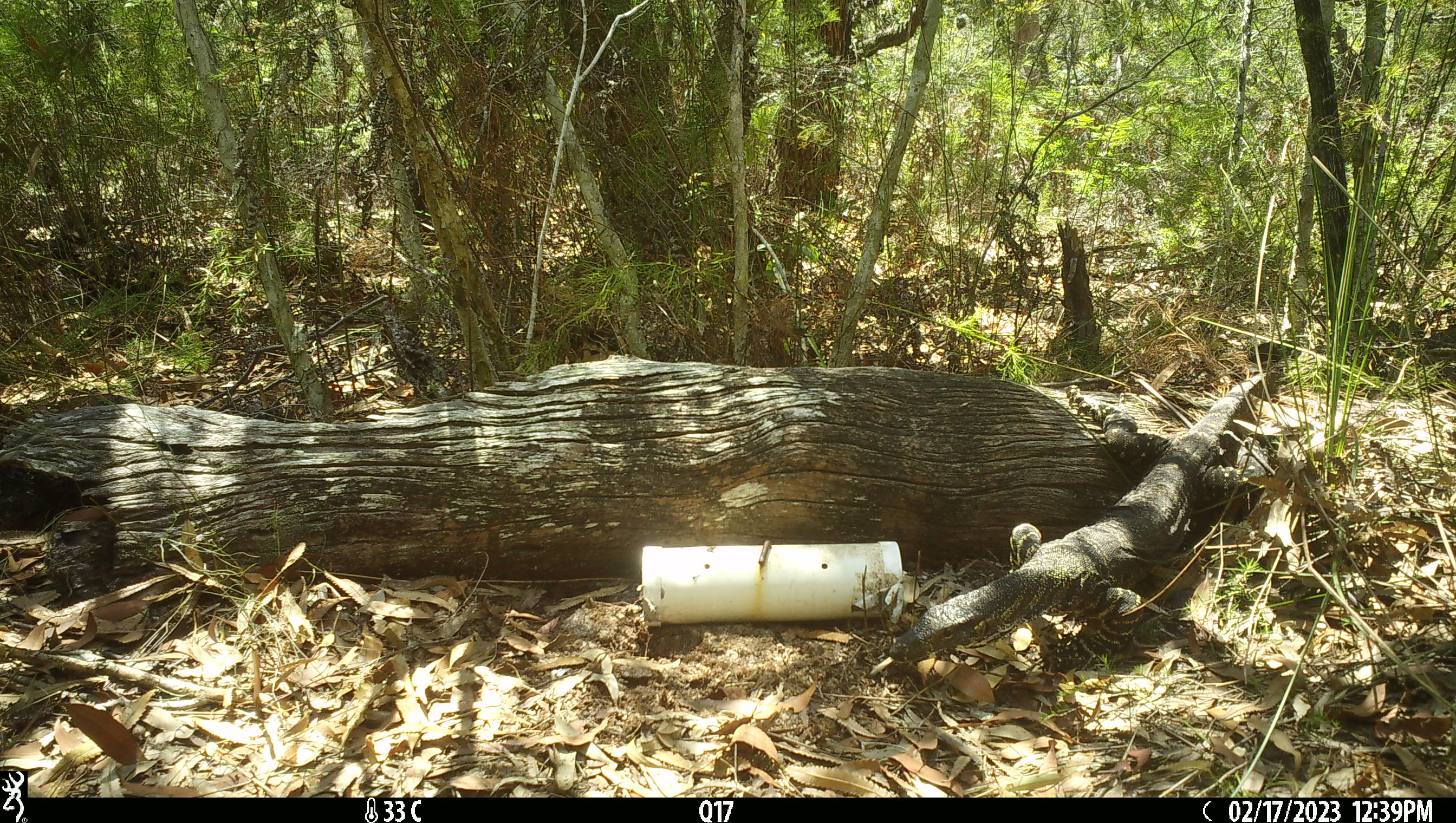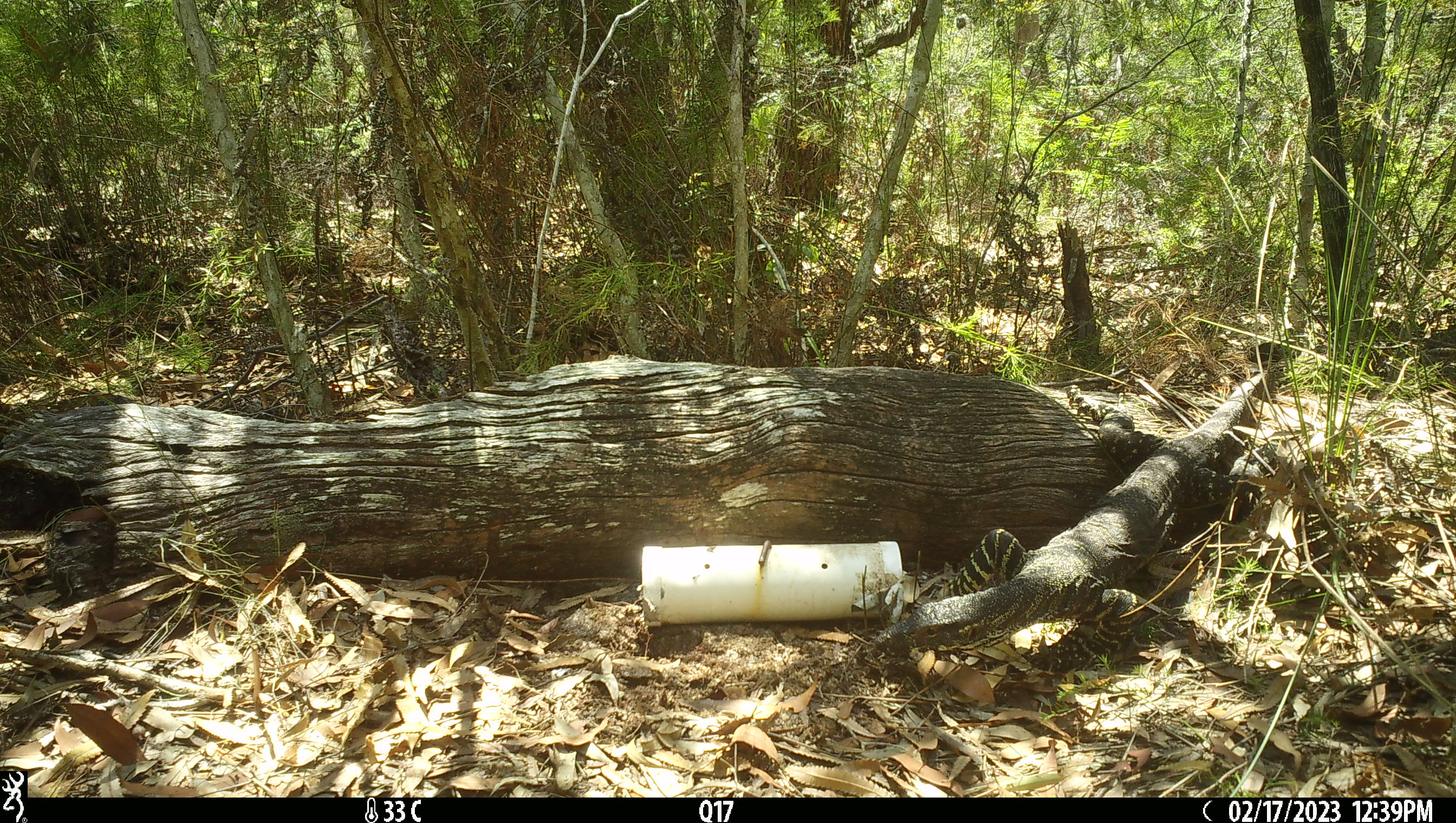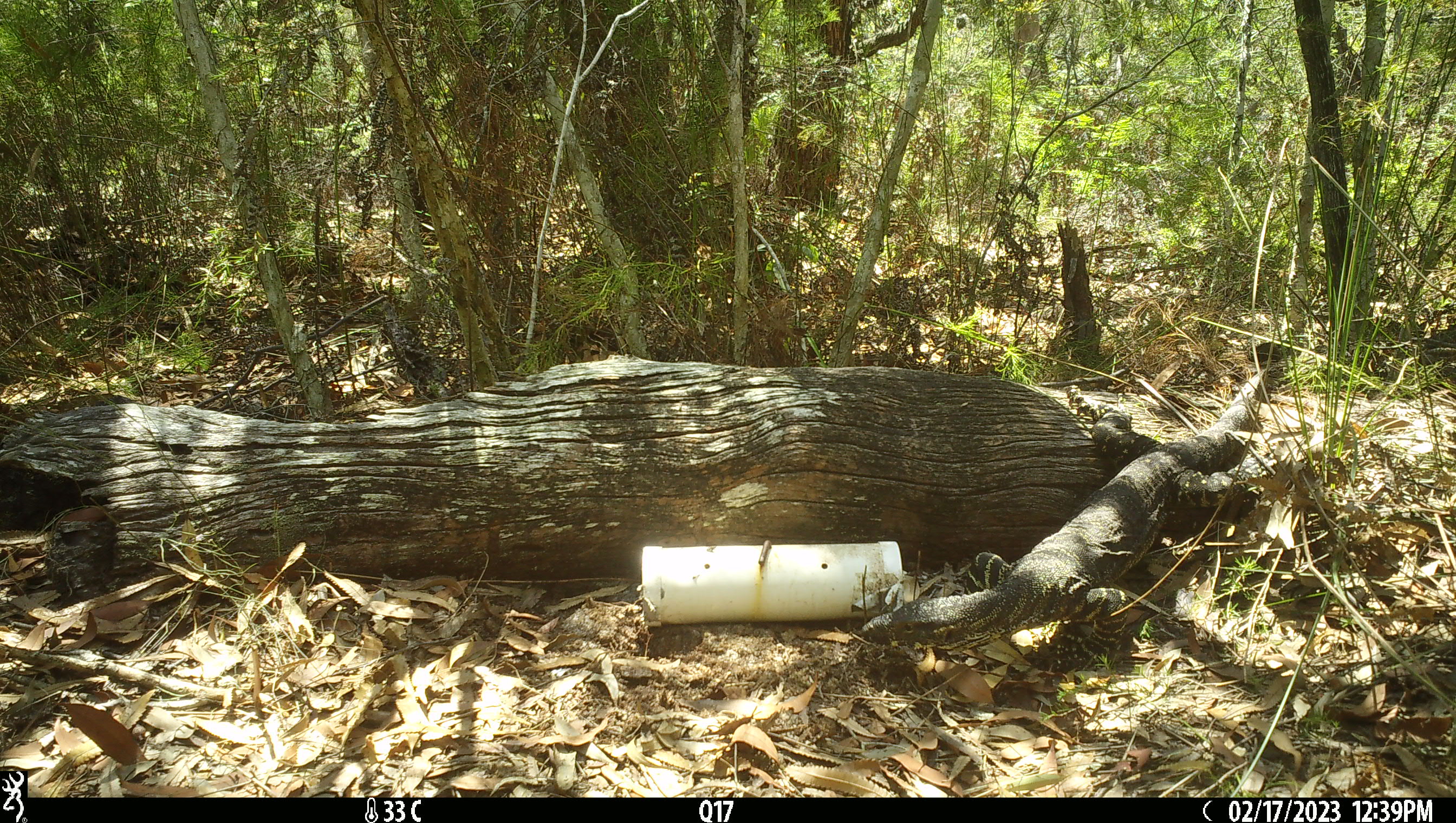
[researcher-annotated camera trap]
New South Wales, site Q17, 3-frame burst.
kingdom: Animalia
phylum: Chordata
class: Reptilia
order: Squamata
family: Varanidae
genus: Varanus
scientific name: Varanus varius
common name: lace monitor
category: goanna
Goanna (lace monitor) (Varanus varius).